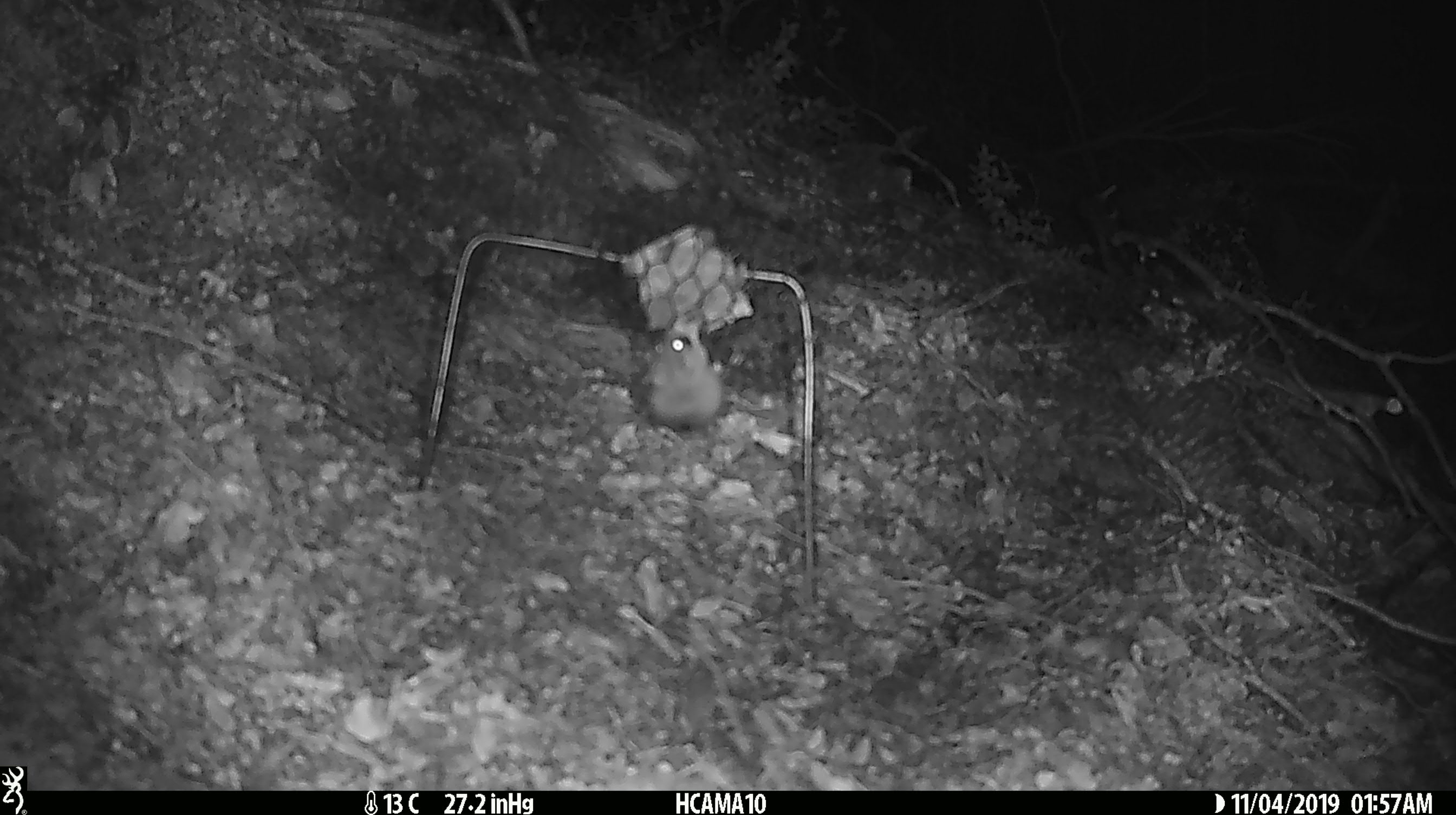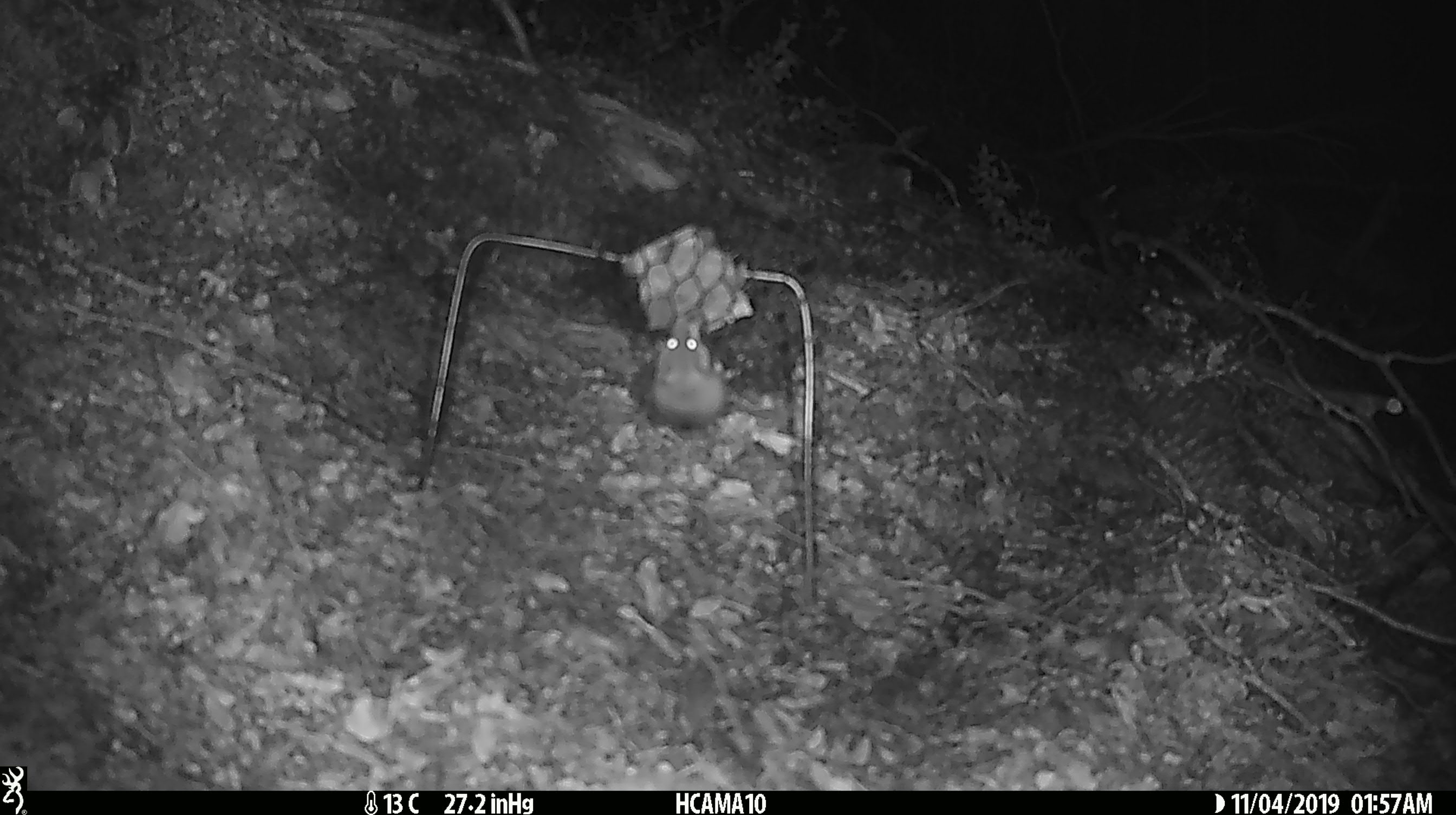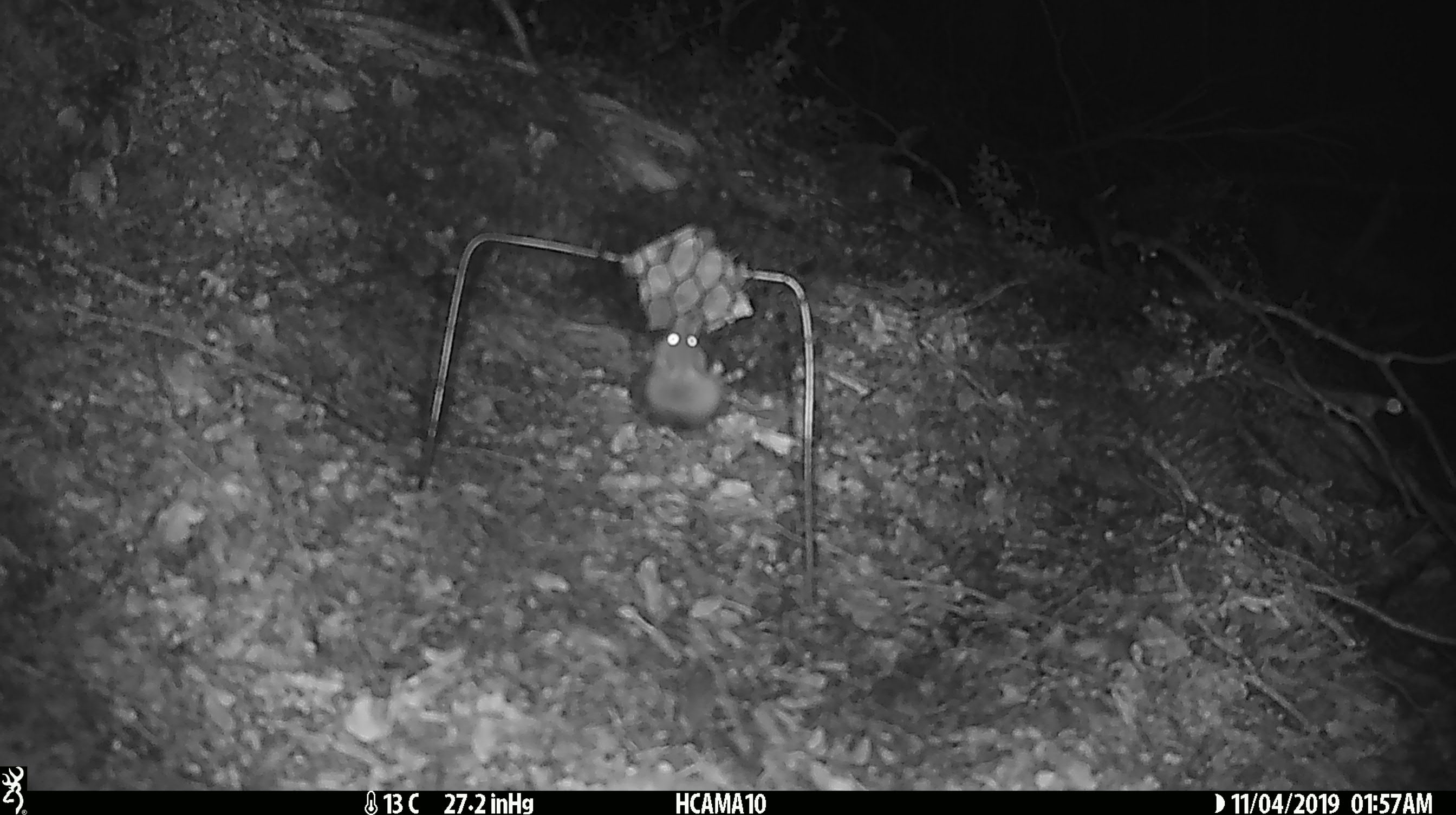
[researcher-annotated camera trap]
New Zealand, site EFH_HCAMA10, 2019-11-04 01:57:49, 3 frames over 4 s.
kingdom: Animalia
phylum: Chordata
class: Mammalia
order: Rodentia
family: Muridae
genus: Mus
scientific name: Mus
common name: mouse